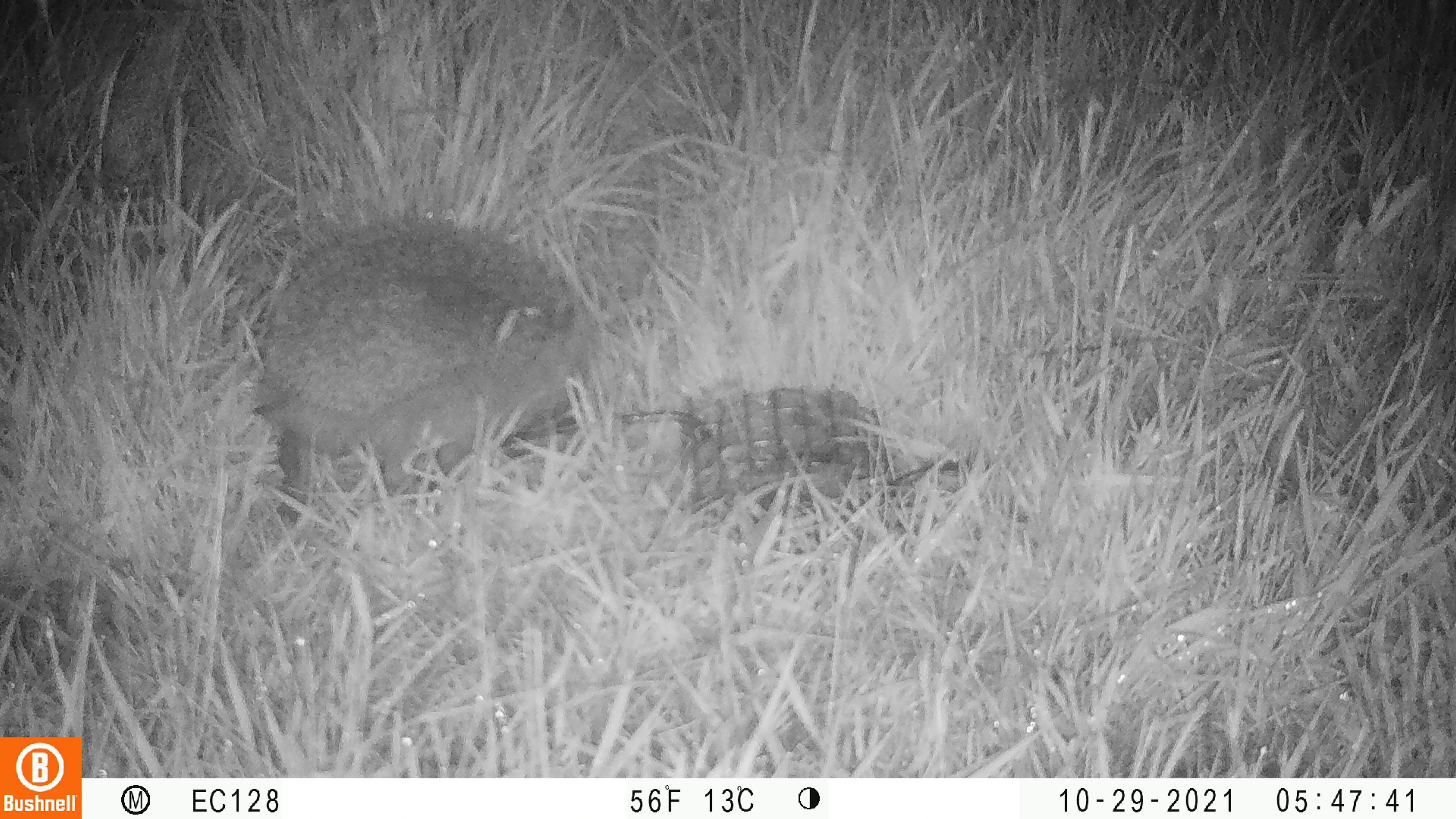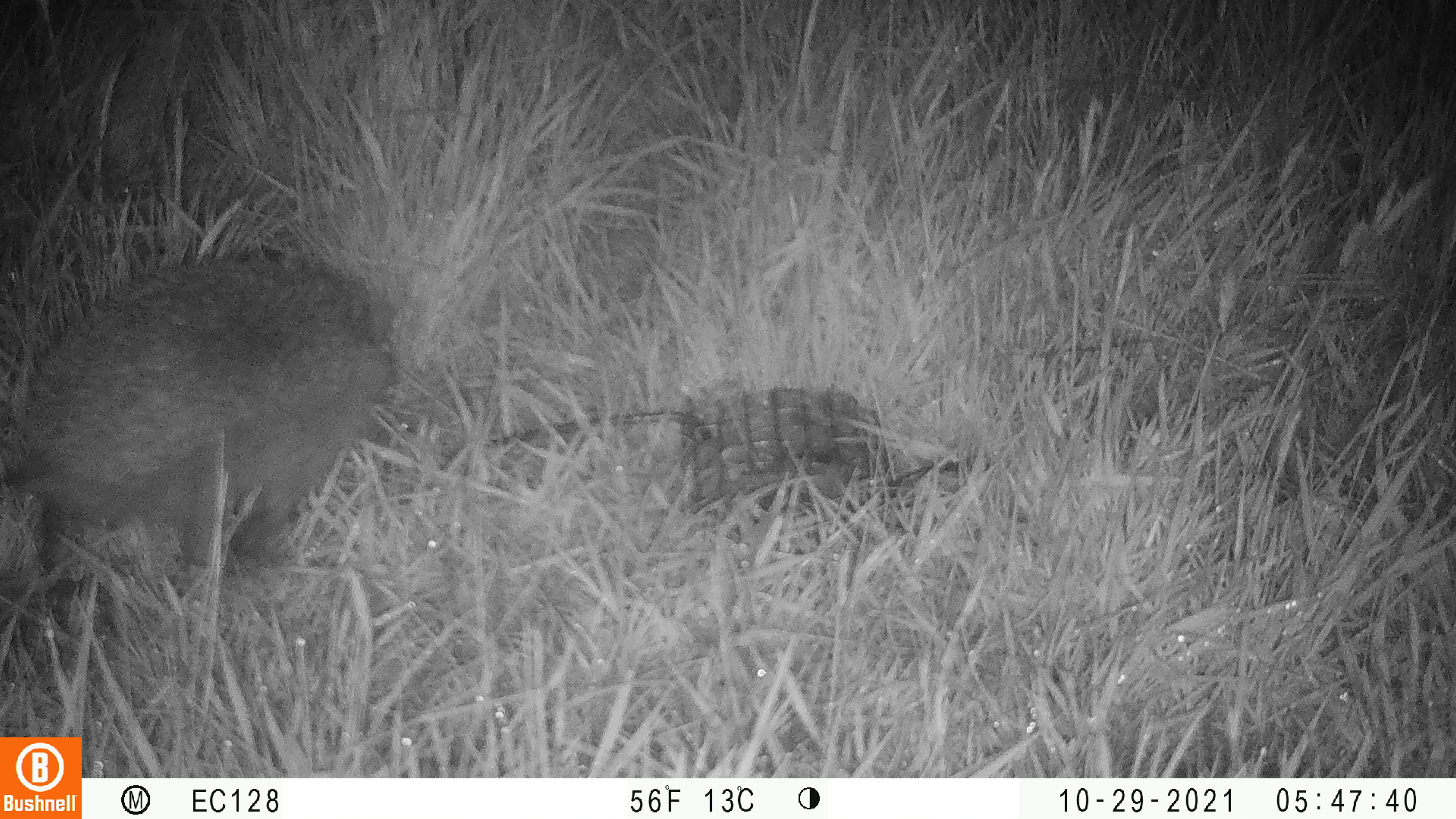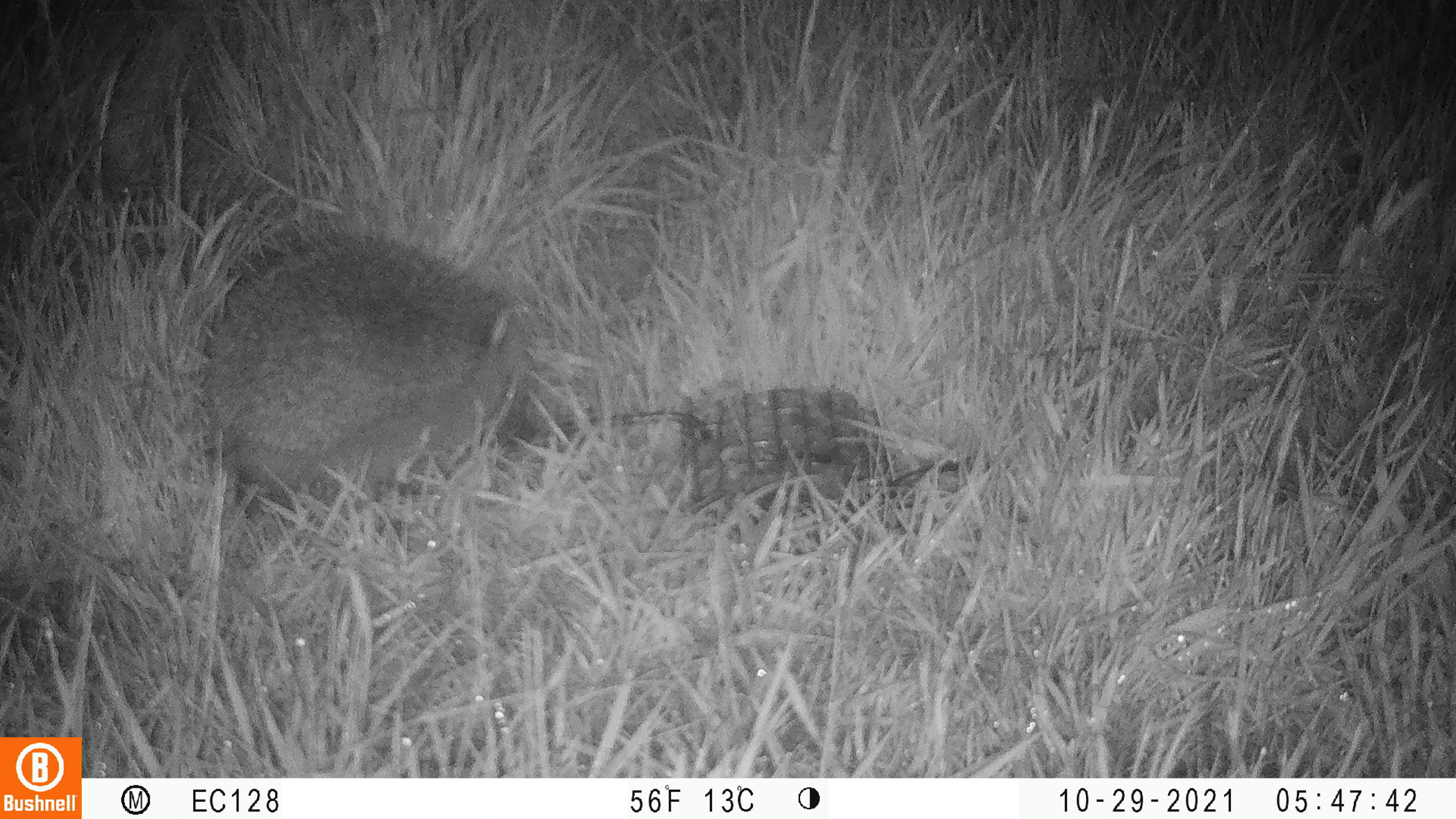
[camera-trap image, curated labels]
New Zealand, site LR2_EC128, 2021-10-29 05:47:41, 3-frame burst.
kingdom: Animalia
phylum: Chordata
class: Mammalia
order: Eulipotyphla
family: Erinaceidae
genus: Erinaceus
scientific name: Erinaceus europaeus europaeus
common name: european hedgehog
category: hedgehog